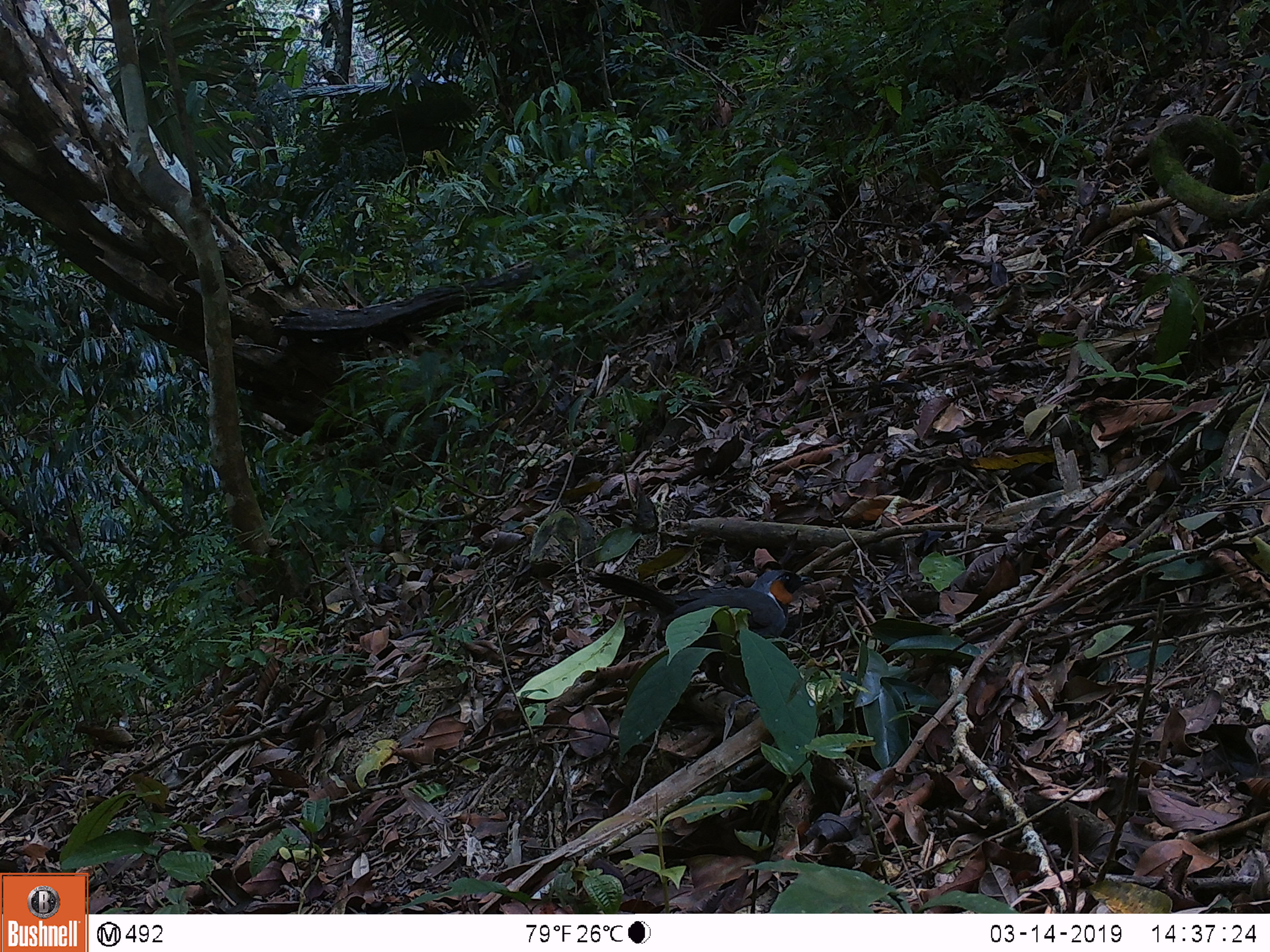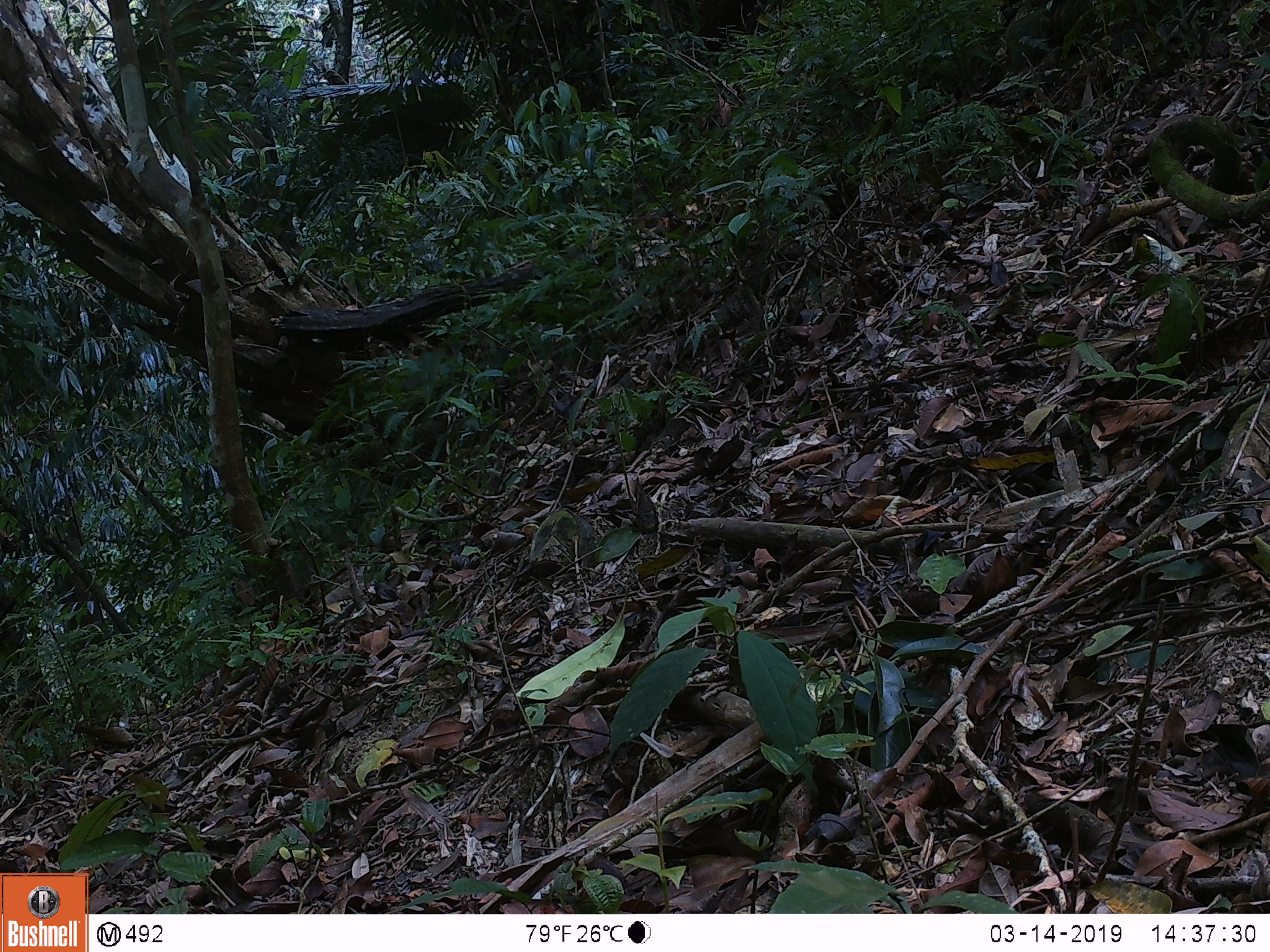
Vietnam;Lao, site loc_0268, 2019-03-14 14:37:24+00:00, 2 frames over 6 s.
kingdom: Animalia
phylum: Chordata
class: Aves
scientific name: Aves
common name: bird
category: unidentified bird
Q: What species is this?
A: Unidentified bird (bird) (Aves).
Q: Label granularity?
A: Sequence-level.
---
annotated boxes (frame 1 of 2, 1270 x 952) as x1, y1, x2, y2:
unidentified bird: 584, 564, 814, 695